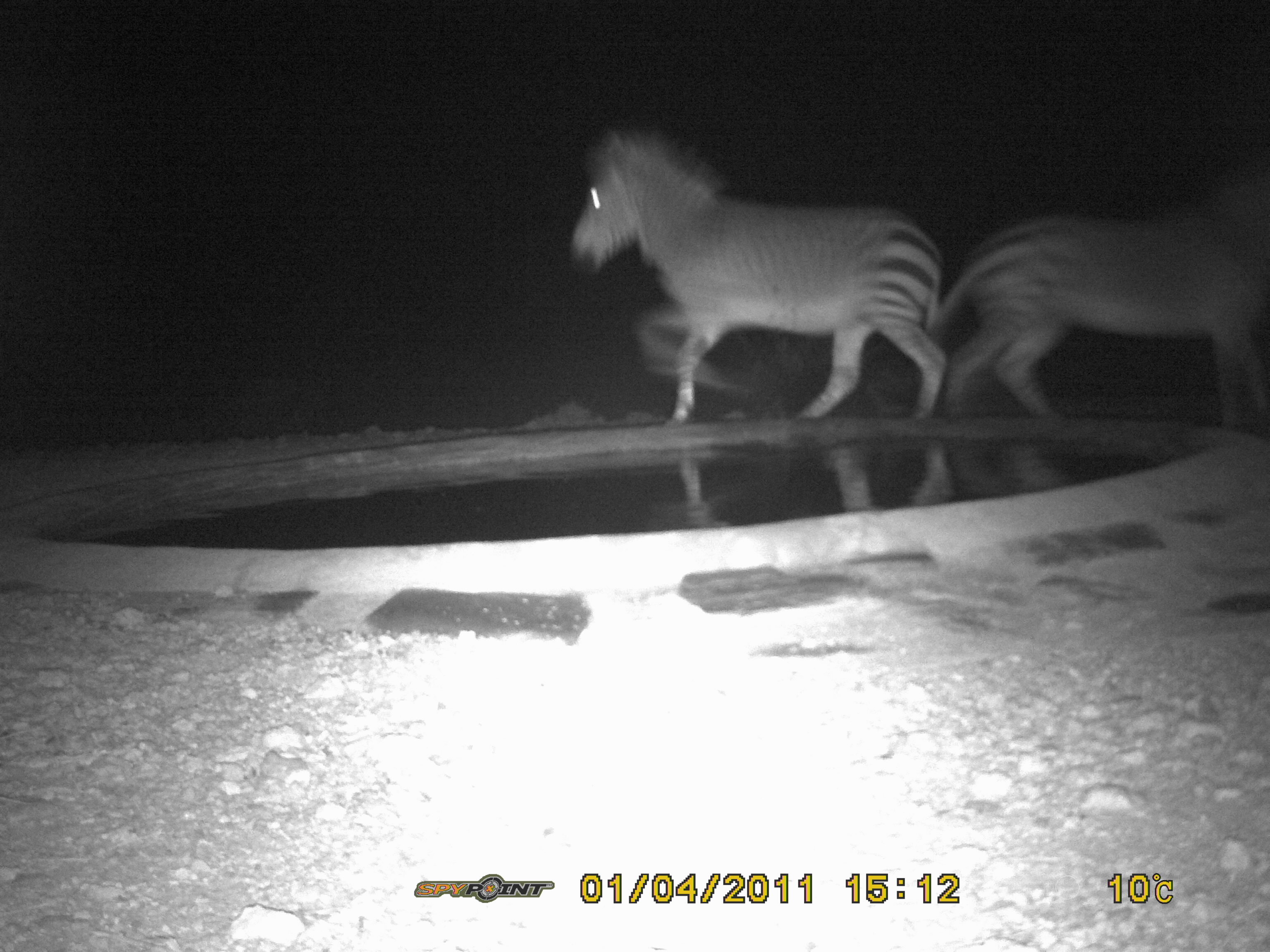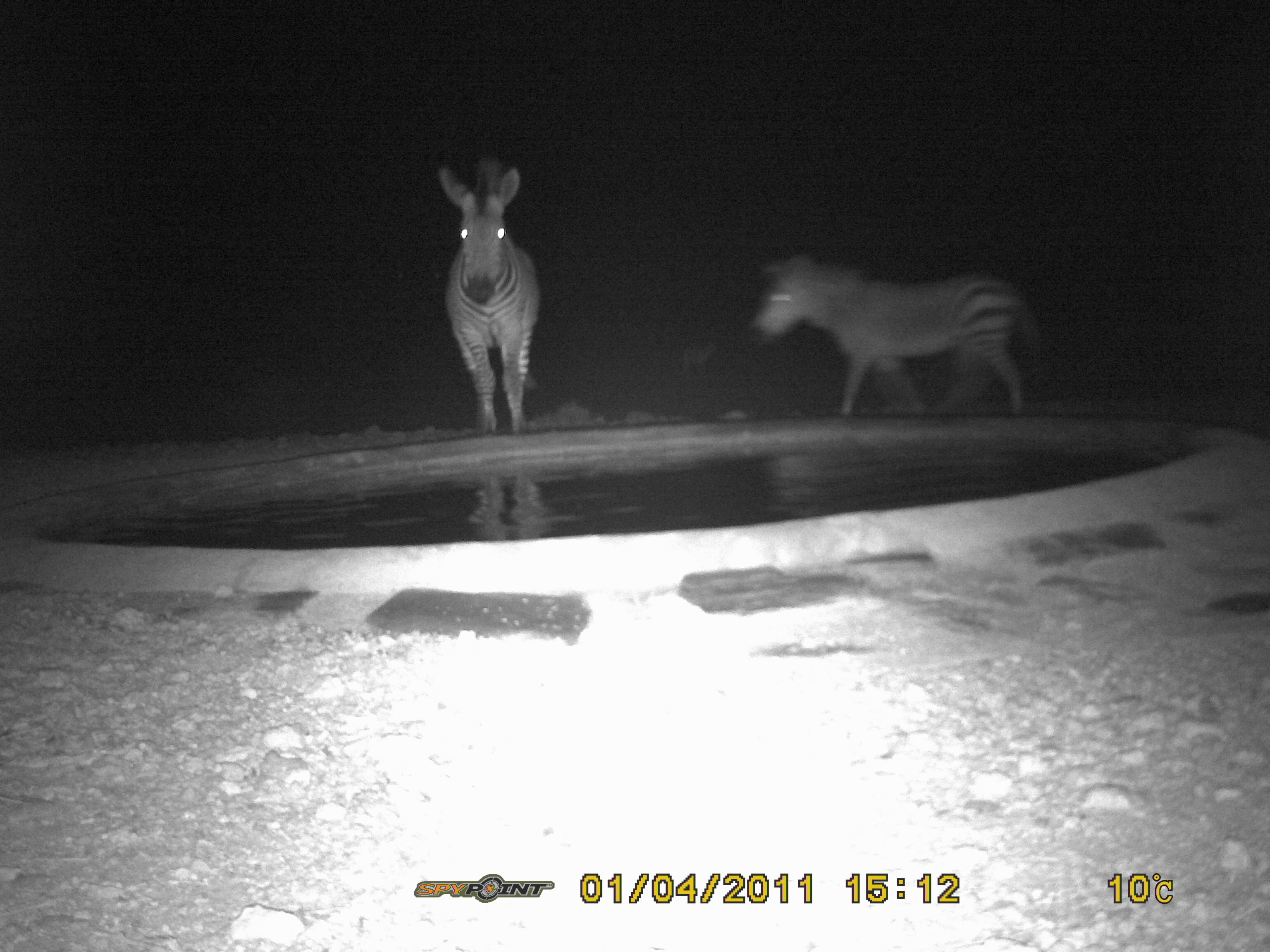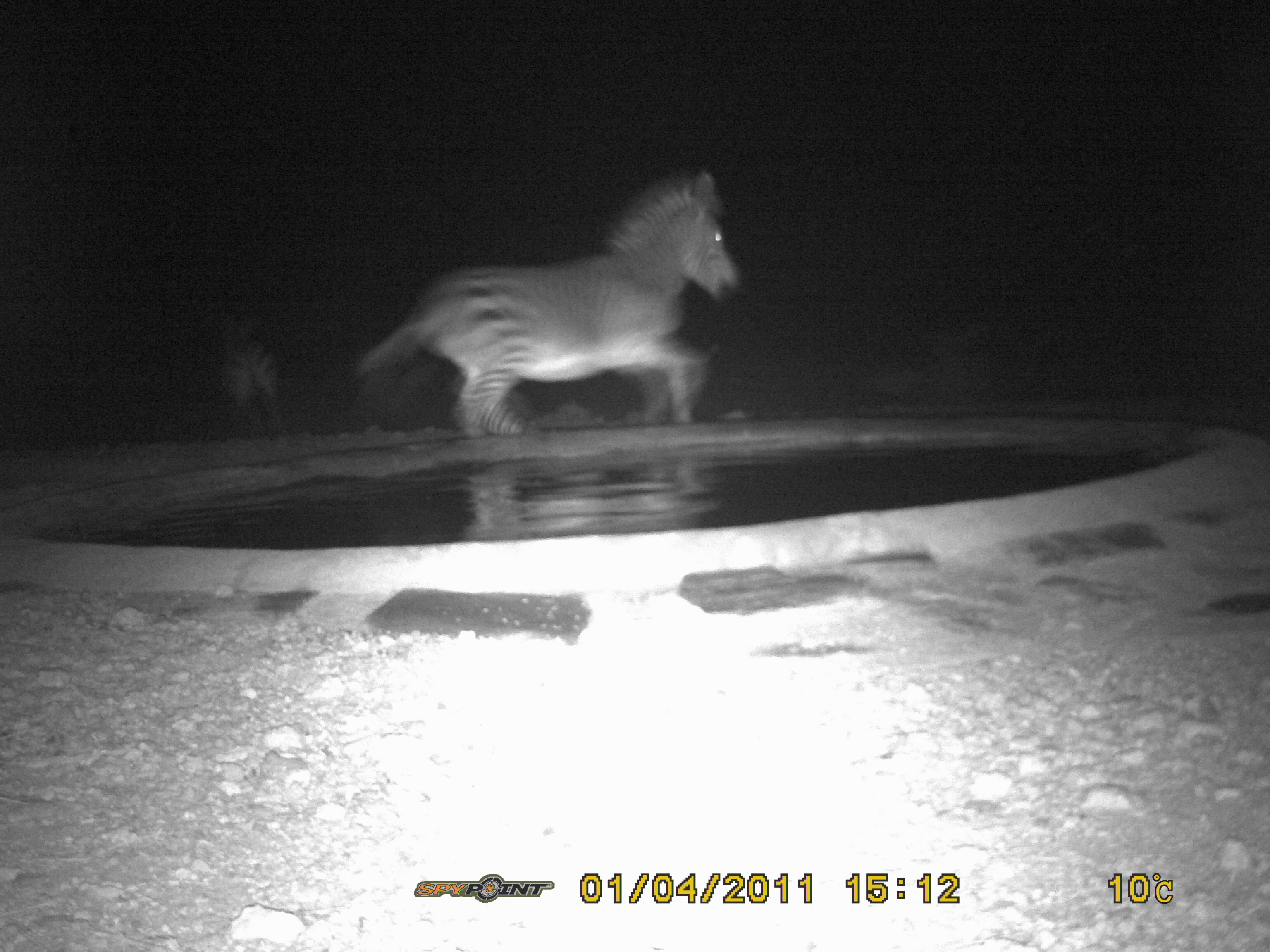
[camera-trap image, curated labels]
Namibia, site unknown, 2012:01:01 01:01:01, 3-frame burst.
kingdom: Animalia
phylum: Chordata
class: Mammalia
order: Perissodactyla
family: Equidae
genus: Equus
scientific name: Equus zebra hartmannae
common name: hartmann's mountain zebra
Equus zebra hartmannae (hartmann's mountain zebra).